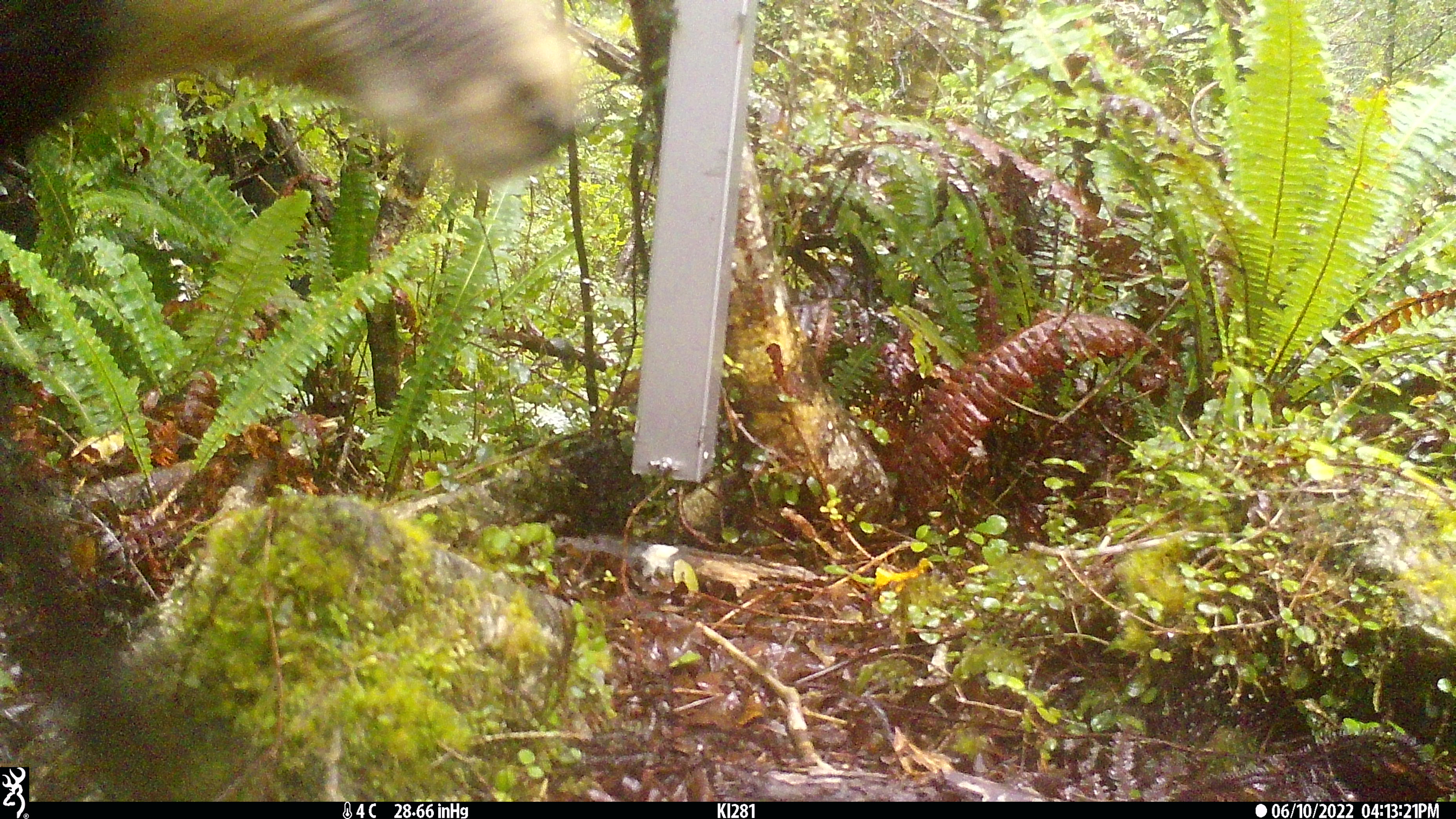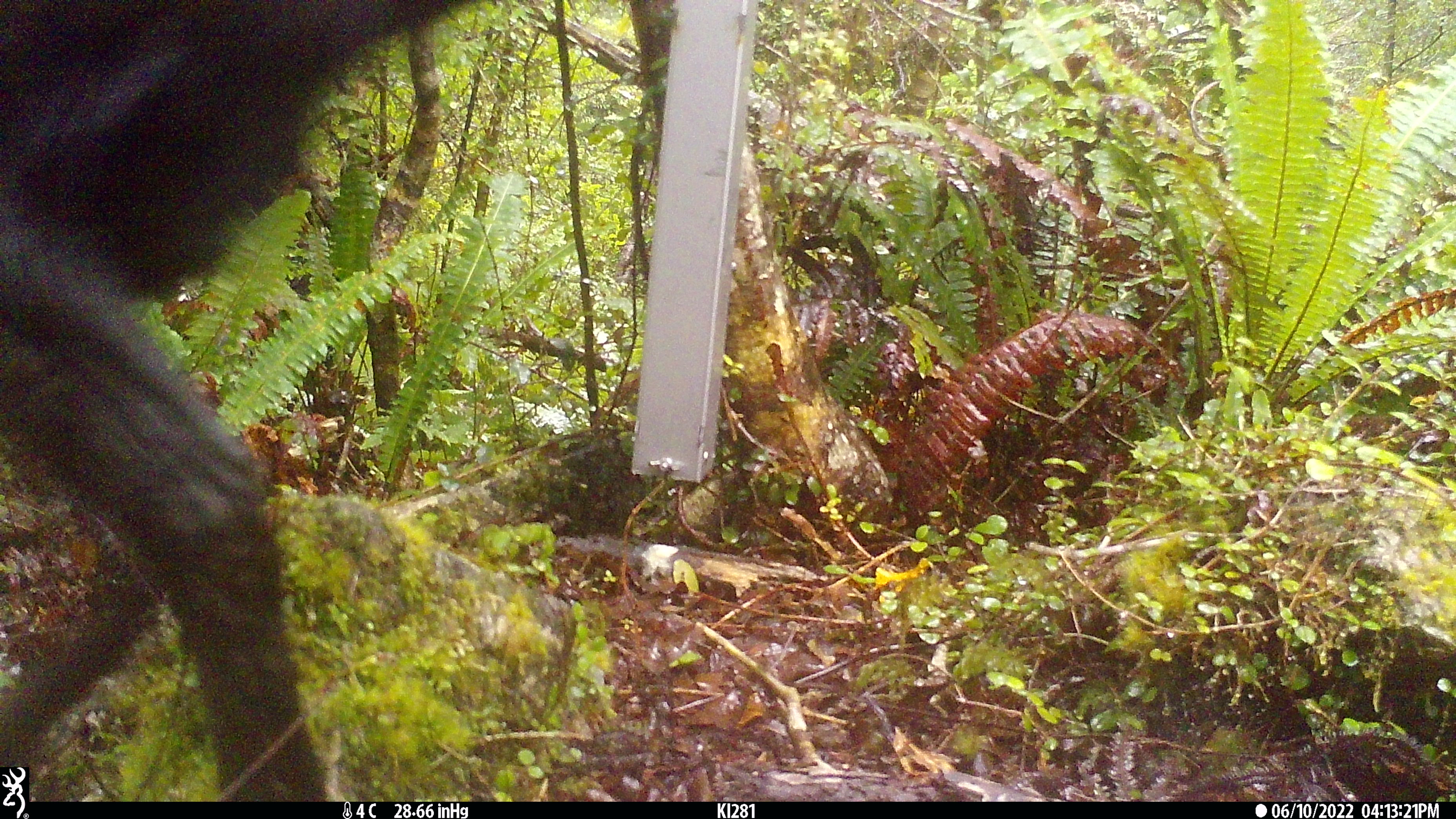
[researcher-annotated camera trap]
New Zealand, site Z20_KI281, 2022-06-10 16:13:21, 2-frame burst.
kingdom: Animalia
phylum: Chordata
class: Mammalia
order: Artiodactyla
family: Bovidae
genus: Rupicapra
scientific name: Rupicapra rupicapra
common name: alpine chamois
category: chamois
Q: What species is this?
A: Chamois (alpine chamois) (Rupicapra rupicapra).